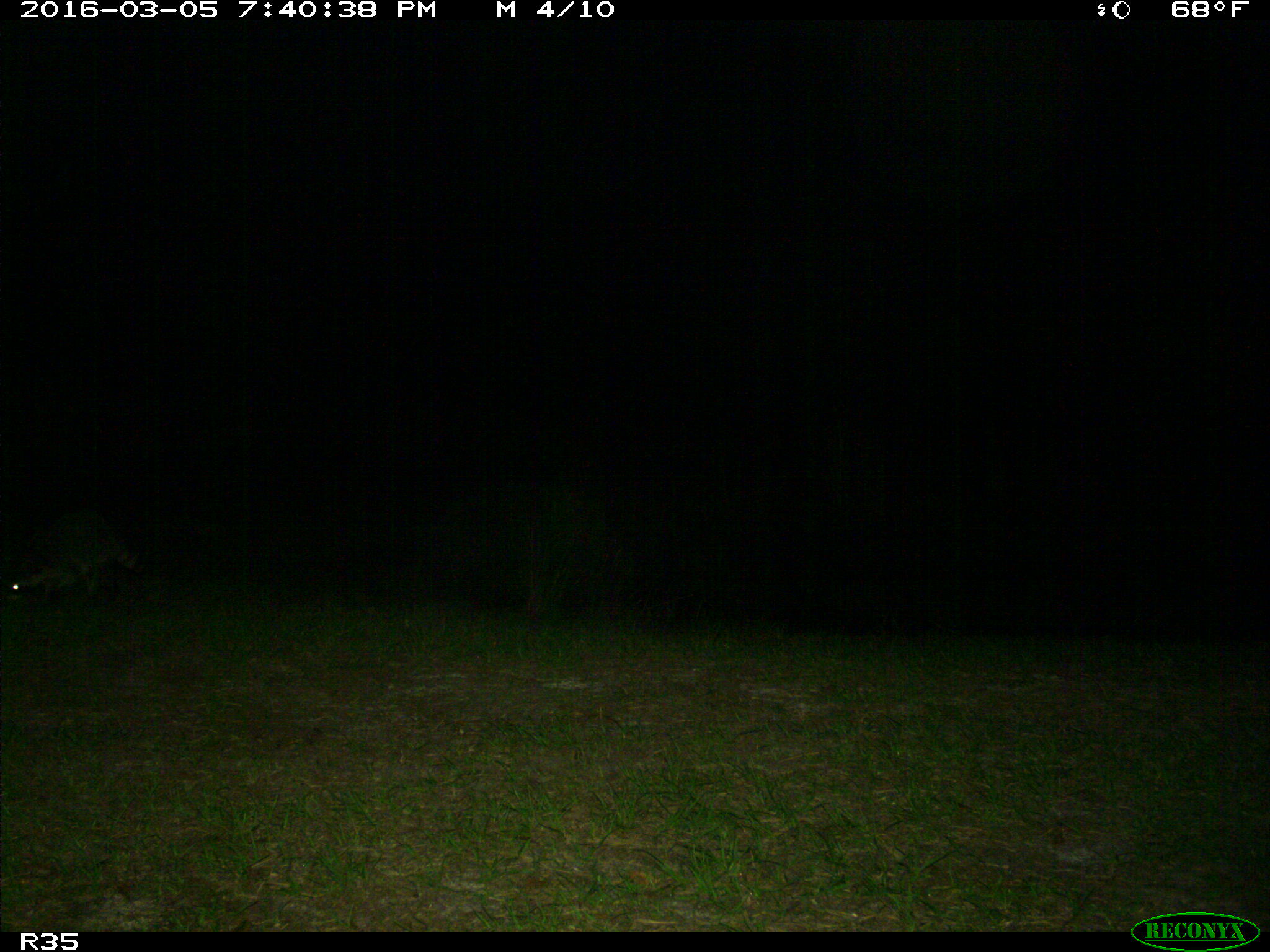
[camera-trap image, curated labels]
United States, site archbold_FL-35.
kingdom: Animalia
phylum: Chordata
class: Mammalia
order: Carnivora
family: Procyonidae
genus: Procyon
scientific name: Procyon lotor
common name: common raccoon